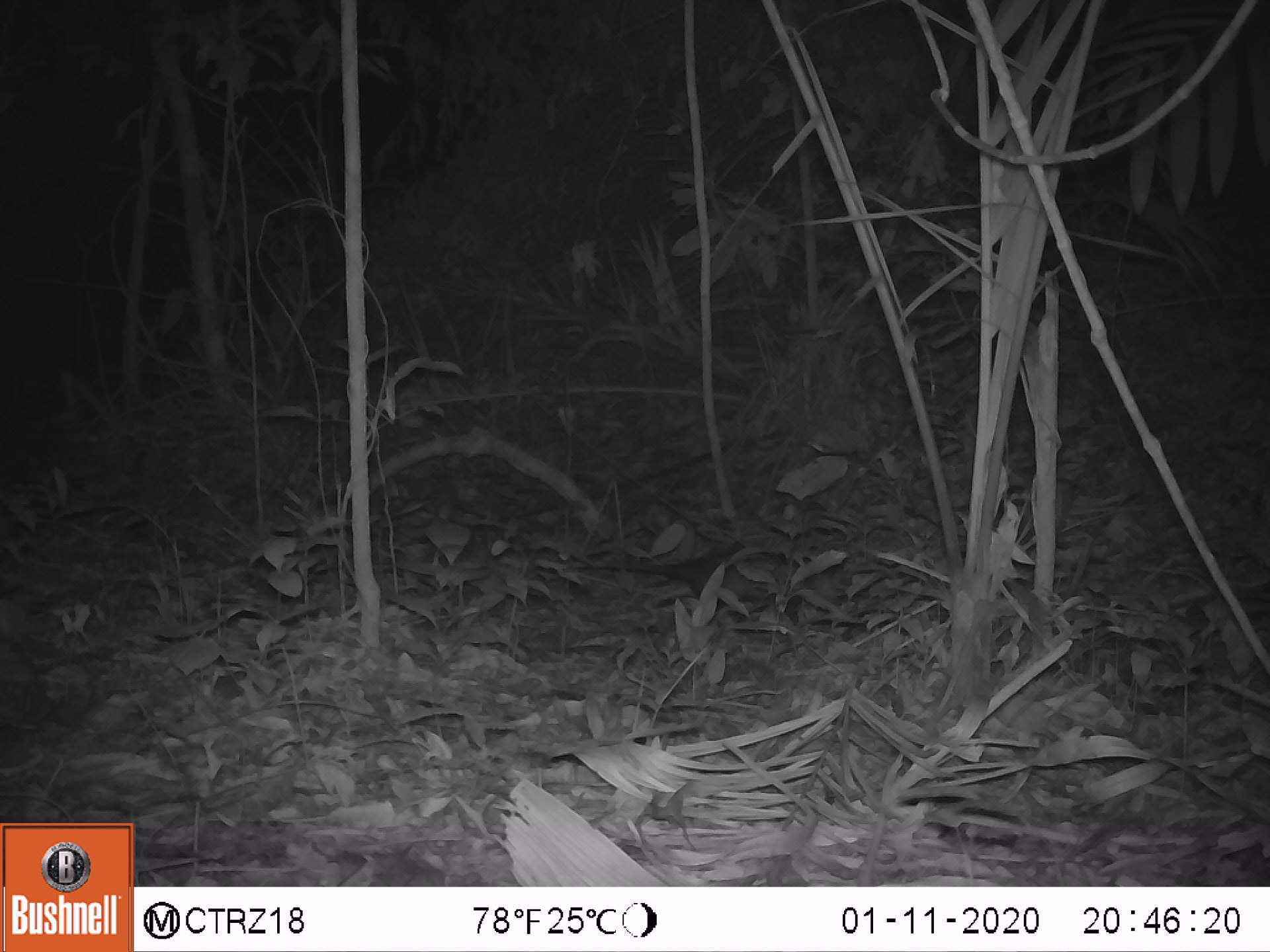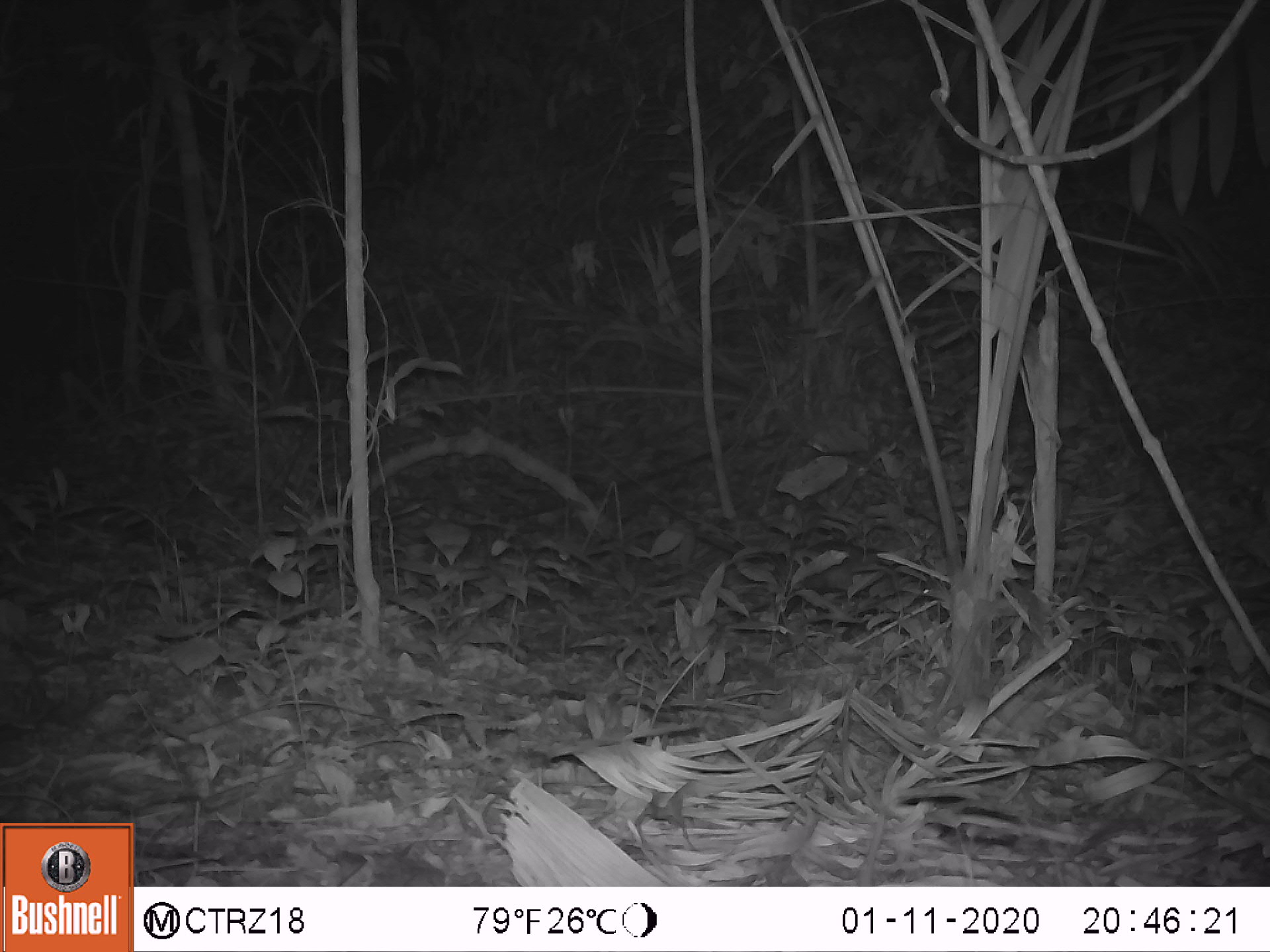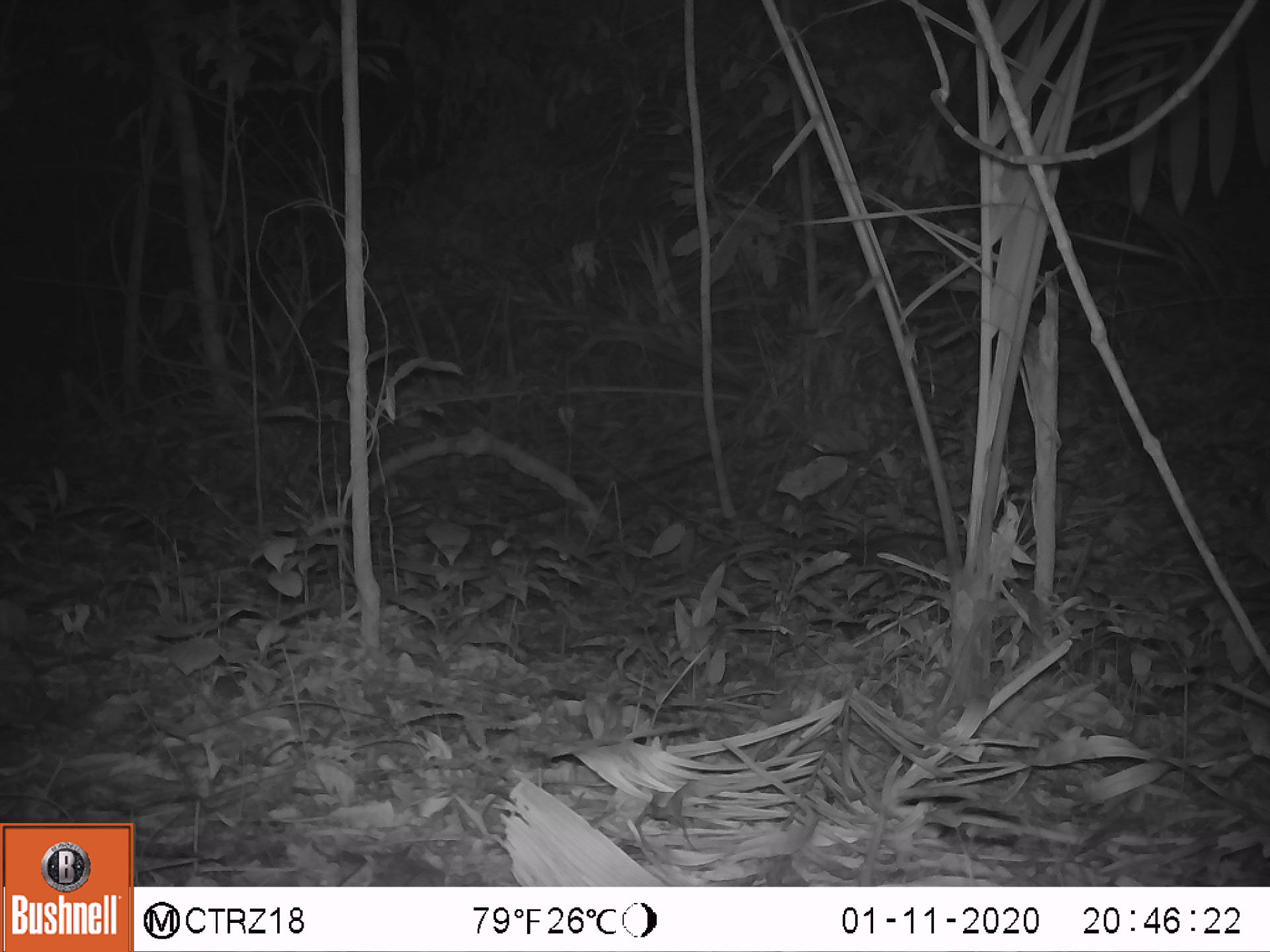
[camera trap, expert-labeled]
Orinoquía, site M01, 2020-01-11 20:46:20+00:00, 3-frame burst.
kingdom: Animalia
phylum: Chordata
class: Mammalia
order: Rodentia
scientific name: Rodentia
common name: rodent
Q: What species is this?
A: Rodent (Rodentia).